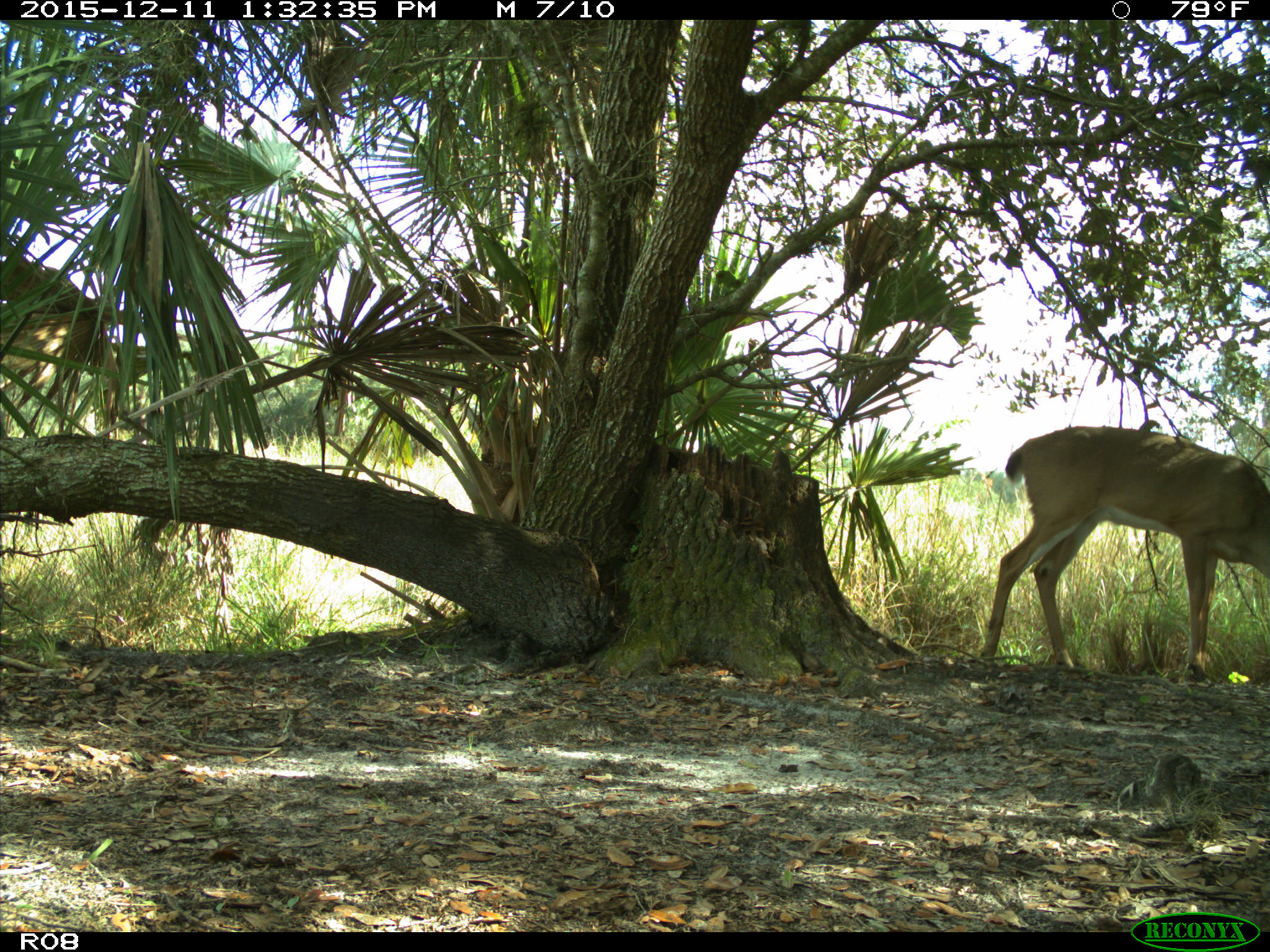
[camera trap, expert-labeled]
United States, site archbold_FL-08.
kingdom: Animalia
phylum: Chordata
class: Mammalia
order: Artiodactyla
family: Cervidae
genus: Odocoileus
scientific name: Odocoileus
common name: deer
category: unidentified deer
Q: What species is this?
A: Unidentified deer (deer) (Odocoileus).